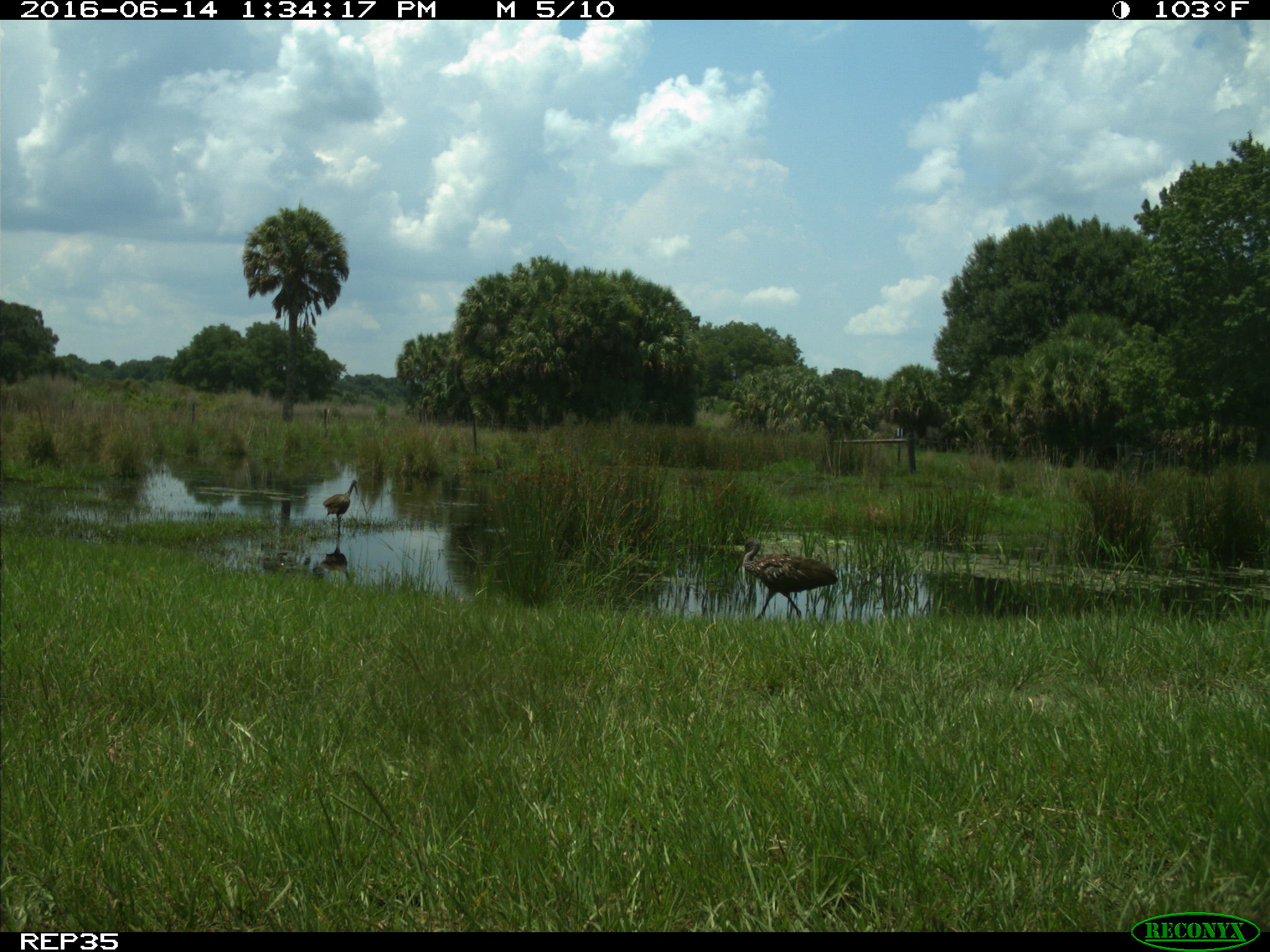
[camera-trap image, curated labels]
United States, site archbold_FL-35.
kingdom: Animalia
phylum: Chordata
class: Aves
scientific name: Aves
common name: birds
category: unidentified bird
Unidentified bird (birds) (Aves).